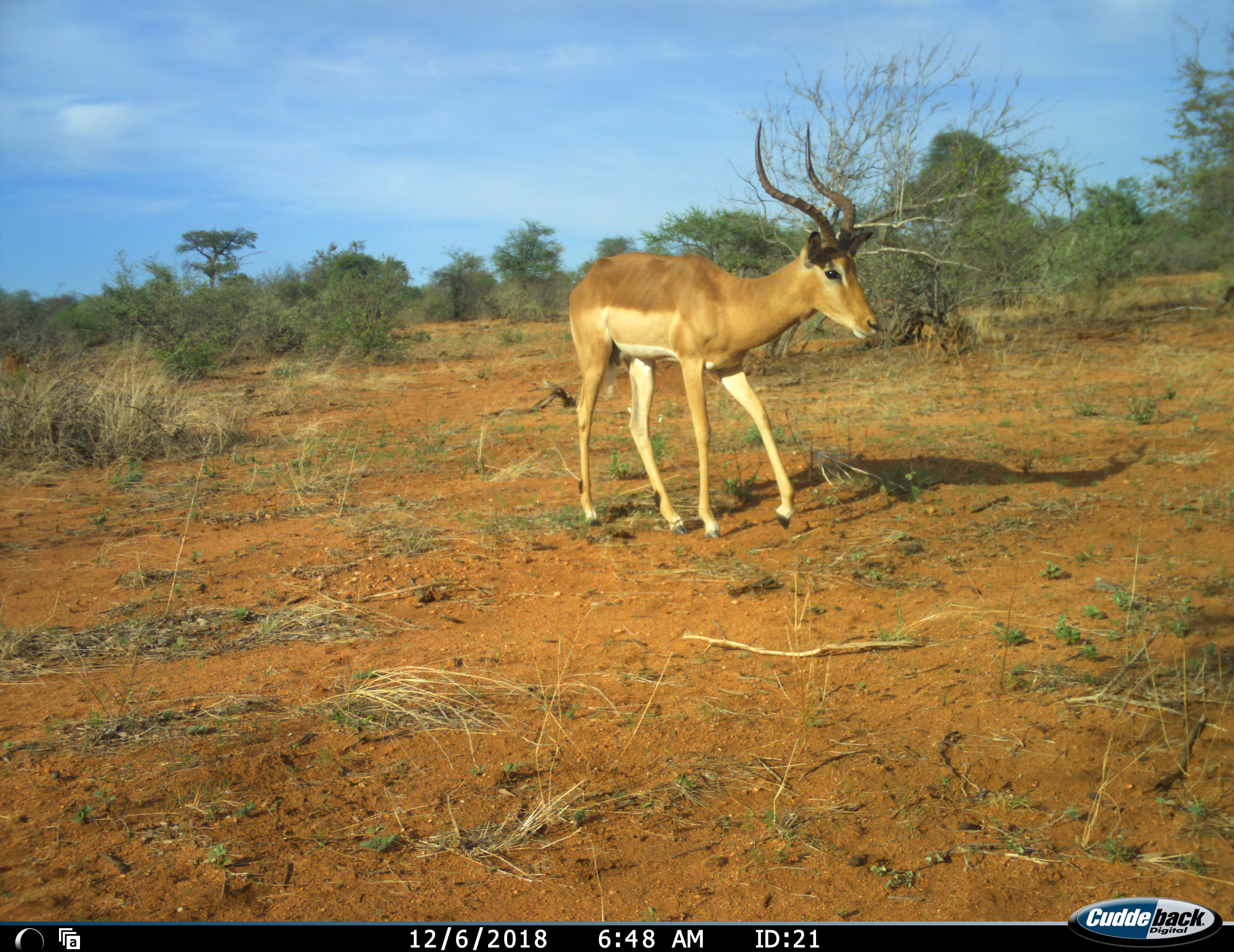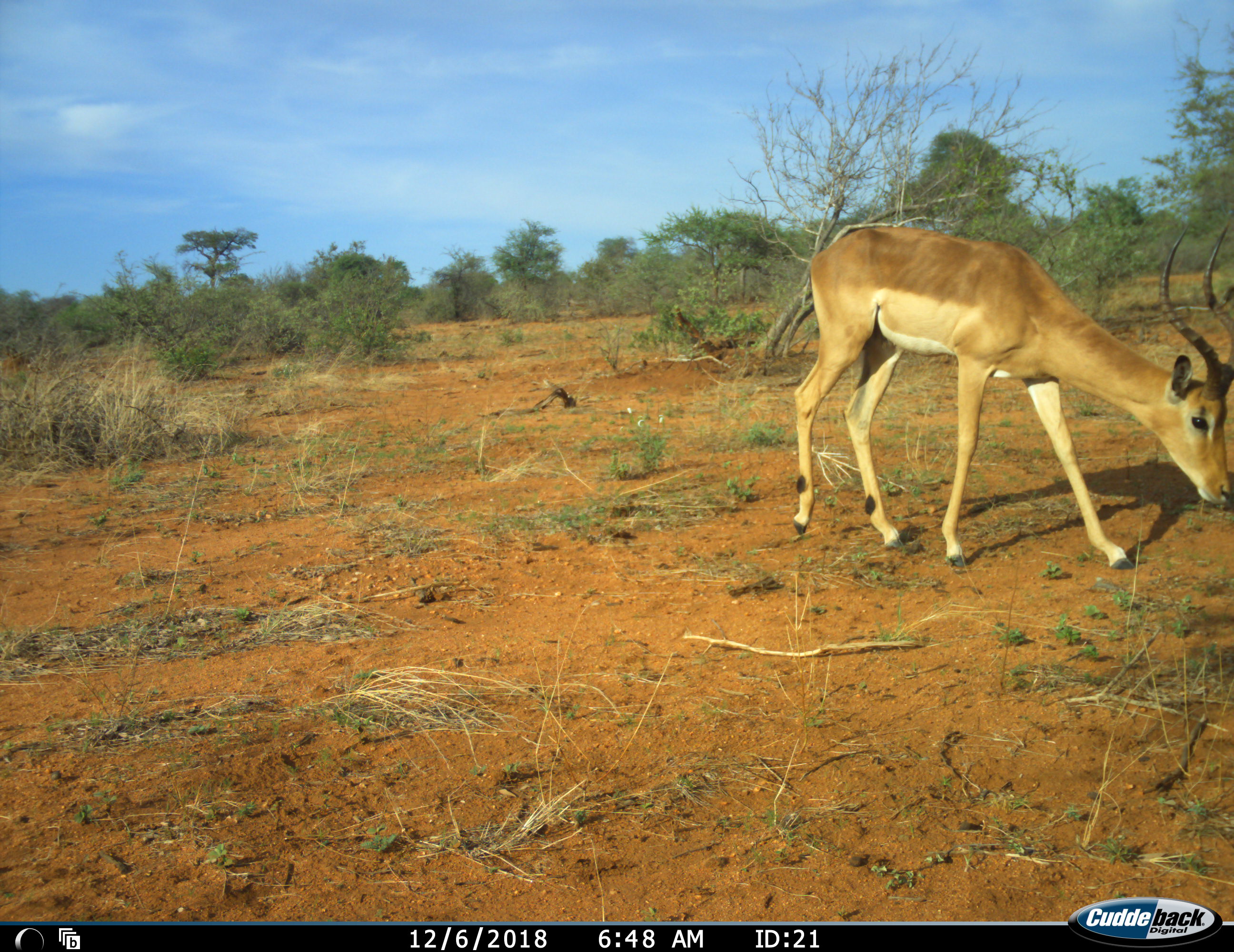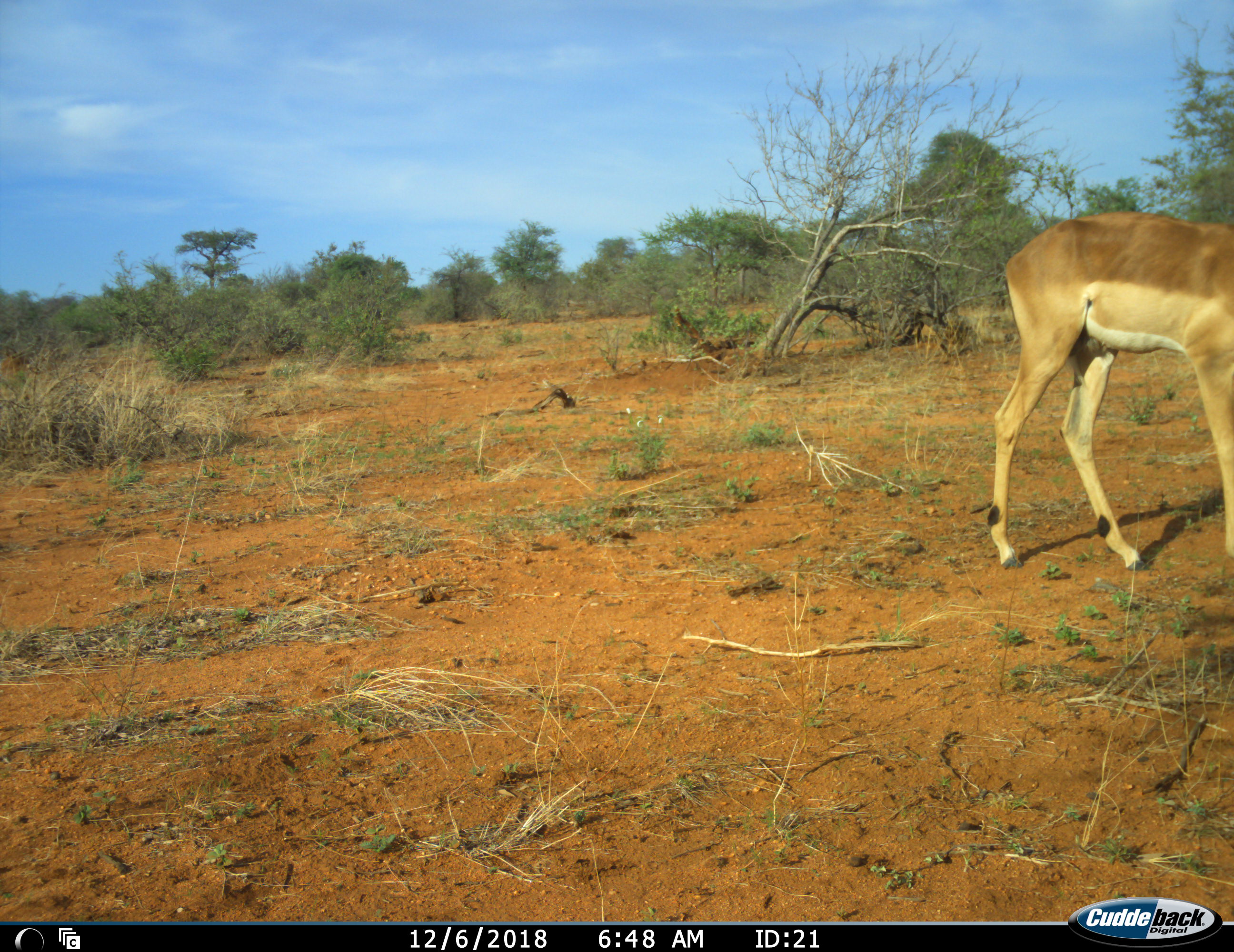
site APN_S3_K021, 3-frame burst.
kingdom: Animalia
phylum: Chordata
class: Mammalia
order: Artiodactyla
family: Bovidae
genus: Aepyceros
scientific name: Aepyceros melampus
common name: impala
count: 1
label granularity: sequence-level